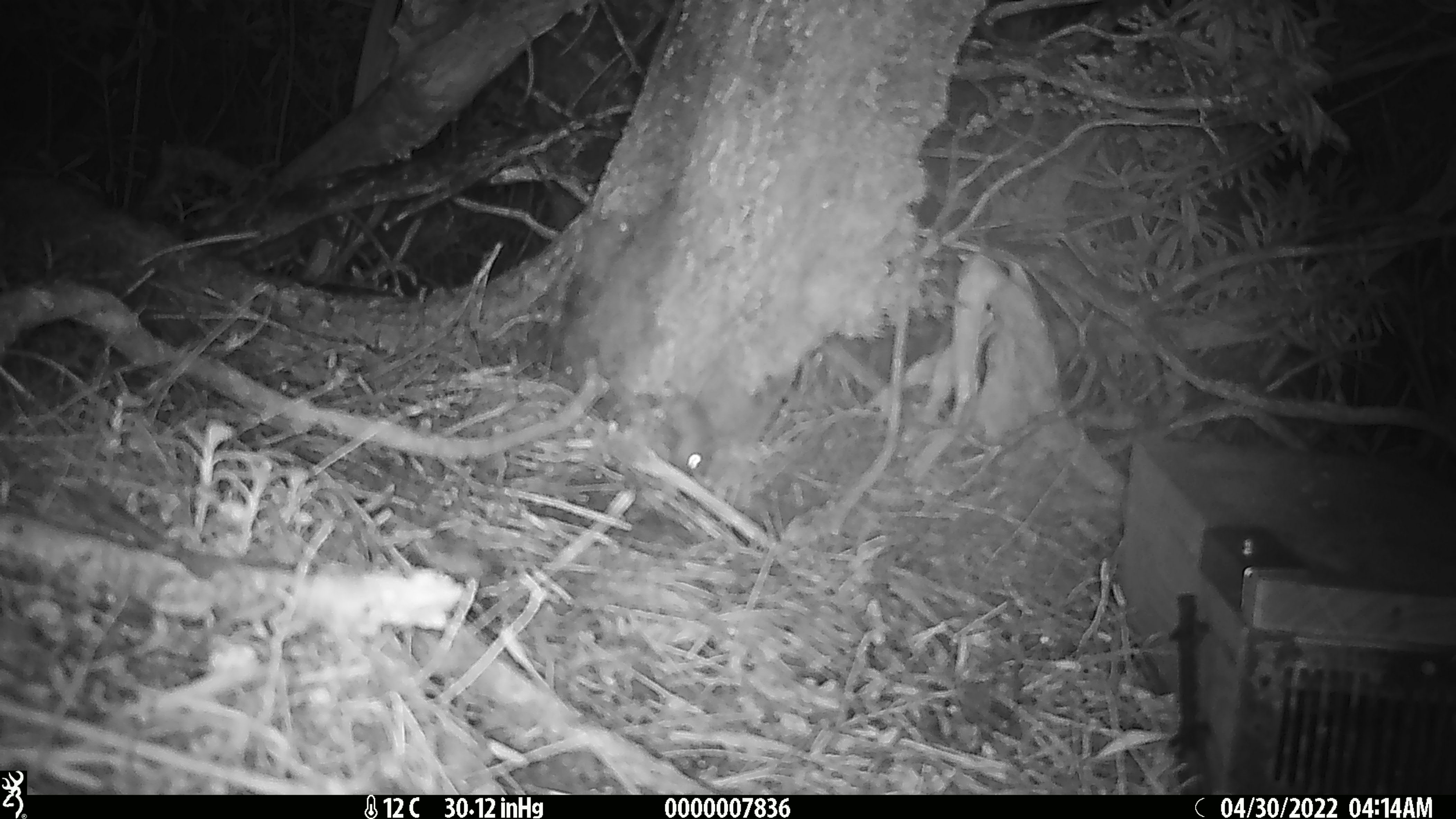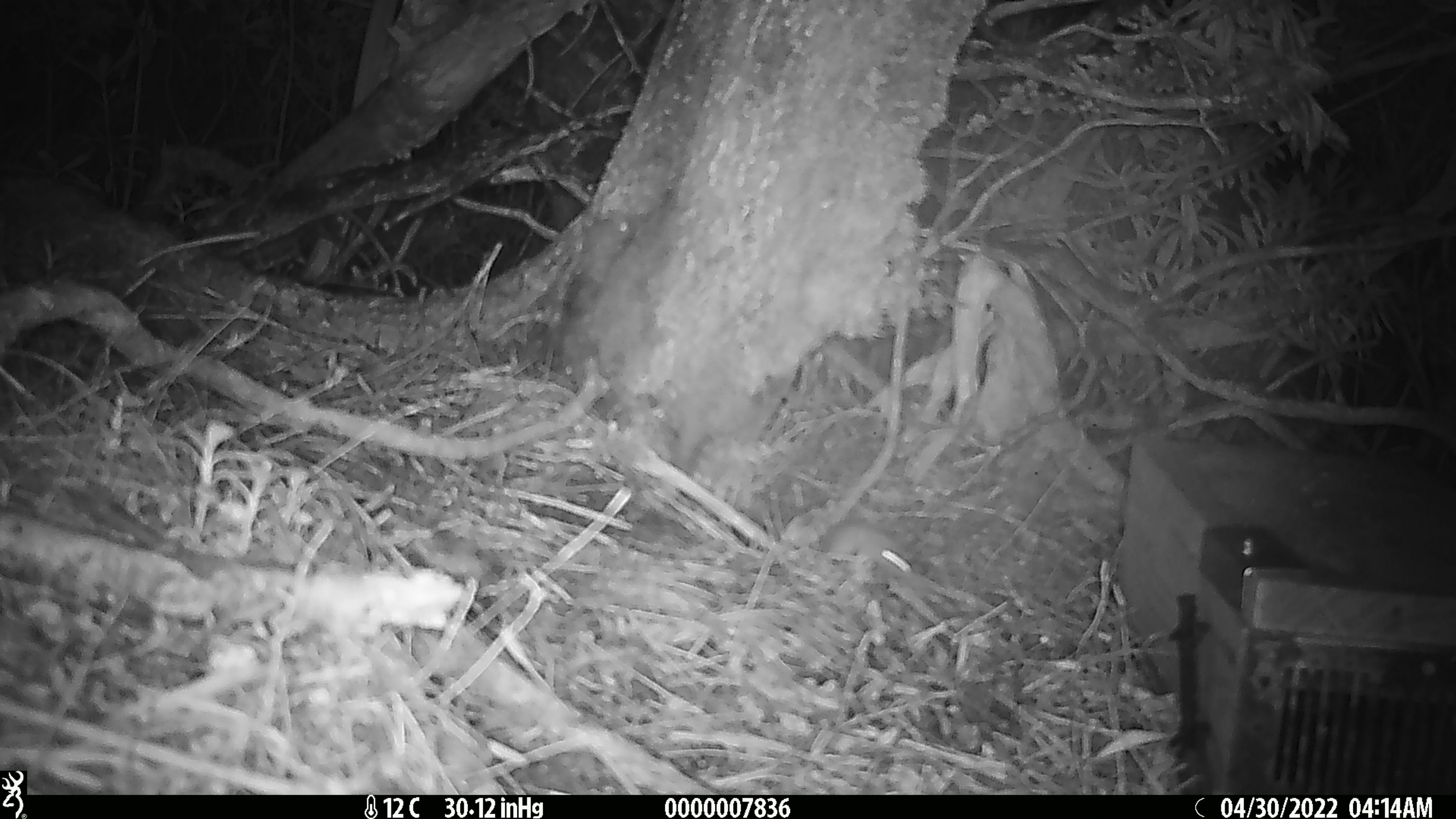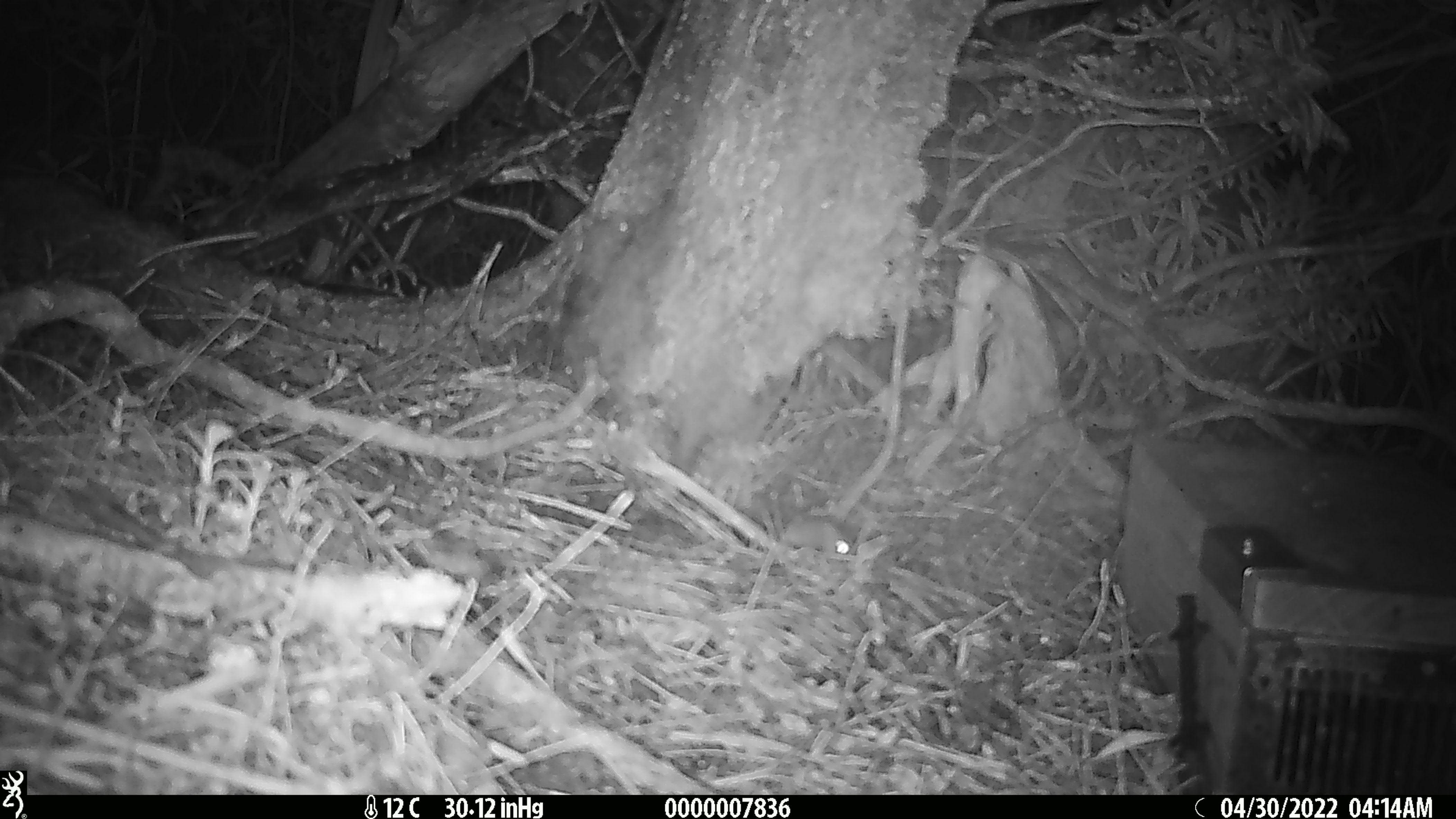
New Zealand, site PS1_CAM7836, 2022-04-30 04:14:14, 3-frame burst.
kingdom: Animalia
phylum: Chordata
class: Mammalia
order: Rodentia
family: Muridae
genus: Mus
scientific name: Mus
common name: mouse